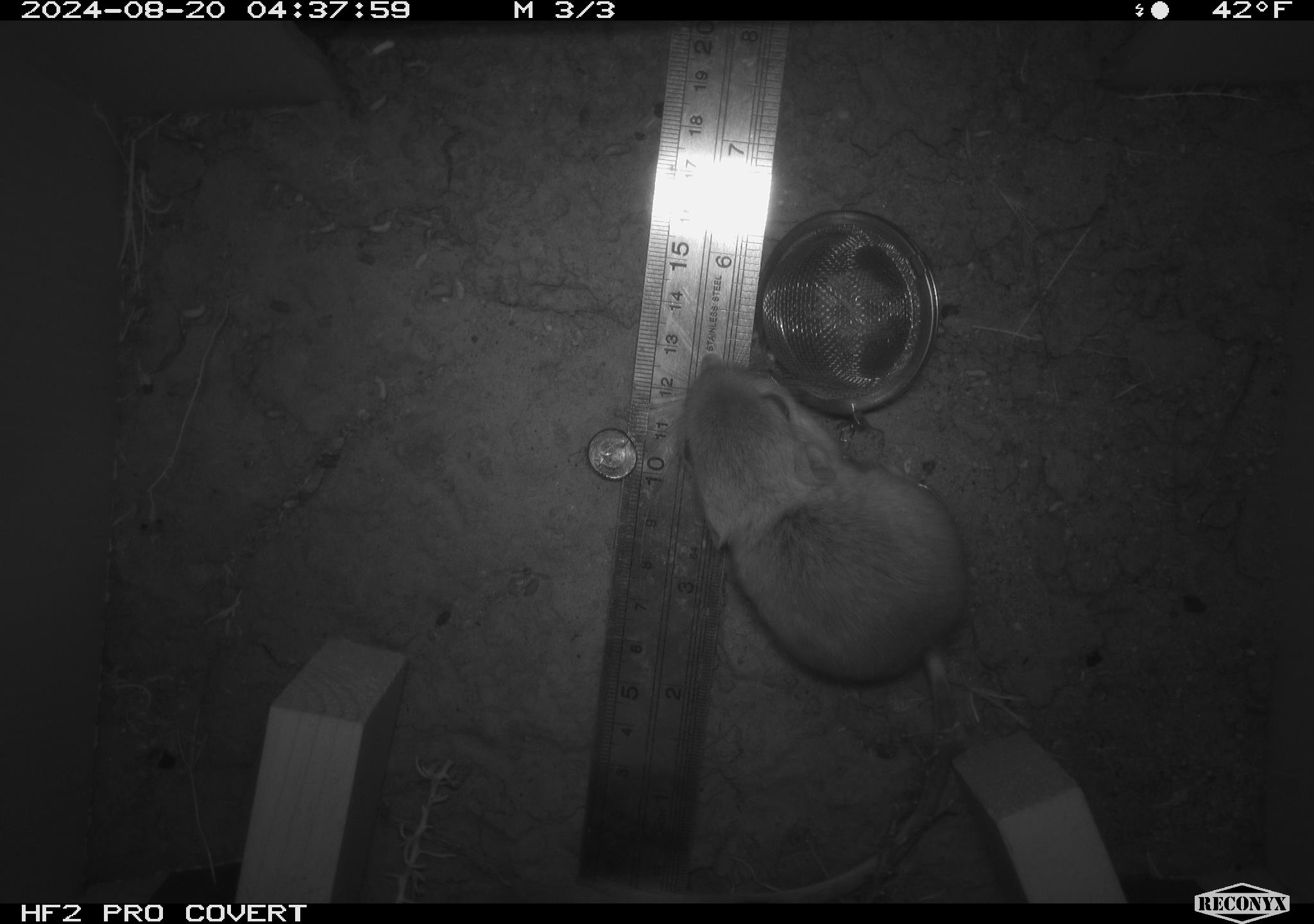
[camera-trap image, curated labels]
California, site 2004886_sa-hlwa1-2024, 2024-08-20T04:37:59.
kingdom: Animalia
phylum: Chordata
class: Mammalia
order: Rodentia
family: Heteromyidae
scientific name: Heteromyidae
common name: kangaroo rats and pocket mice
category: heteromyidae family